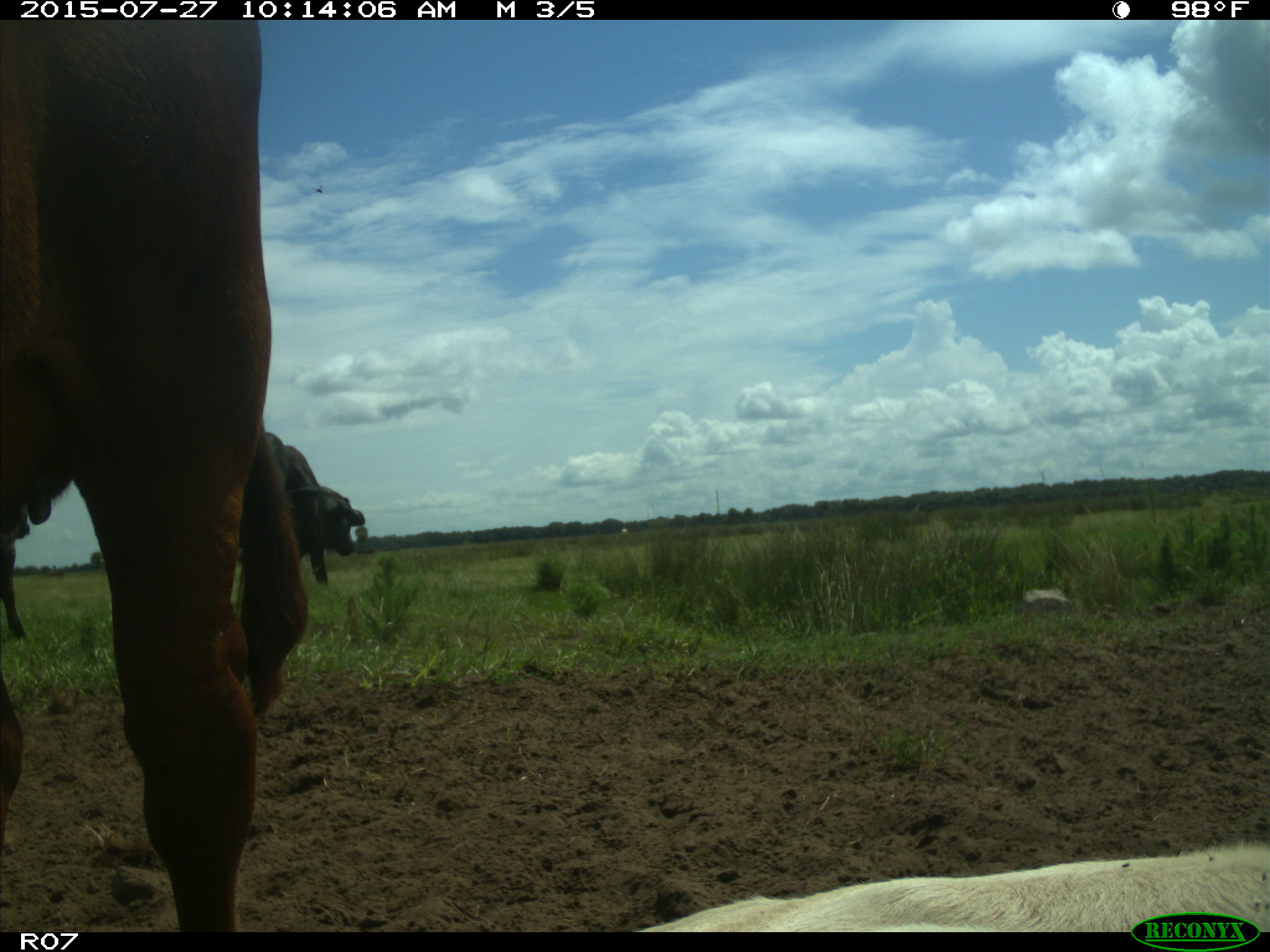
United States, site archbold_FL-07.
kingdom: Animalia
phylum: Chordata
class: Mammalia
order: Artiodactyla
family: Bovidae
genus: Bos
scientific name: Bos taurus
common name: domestic cow